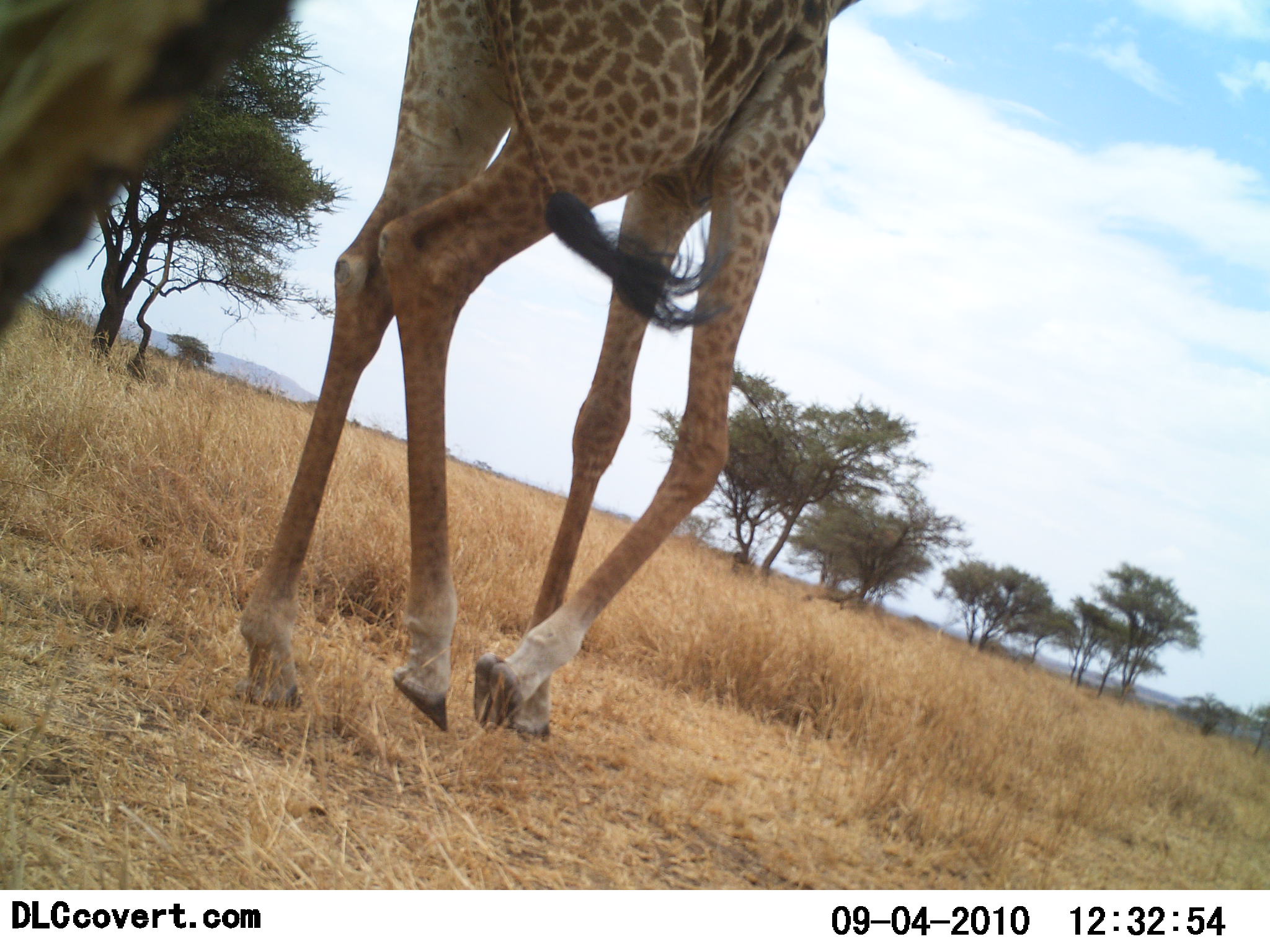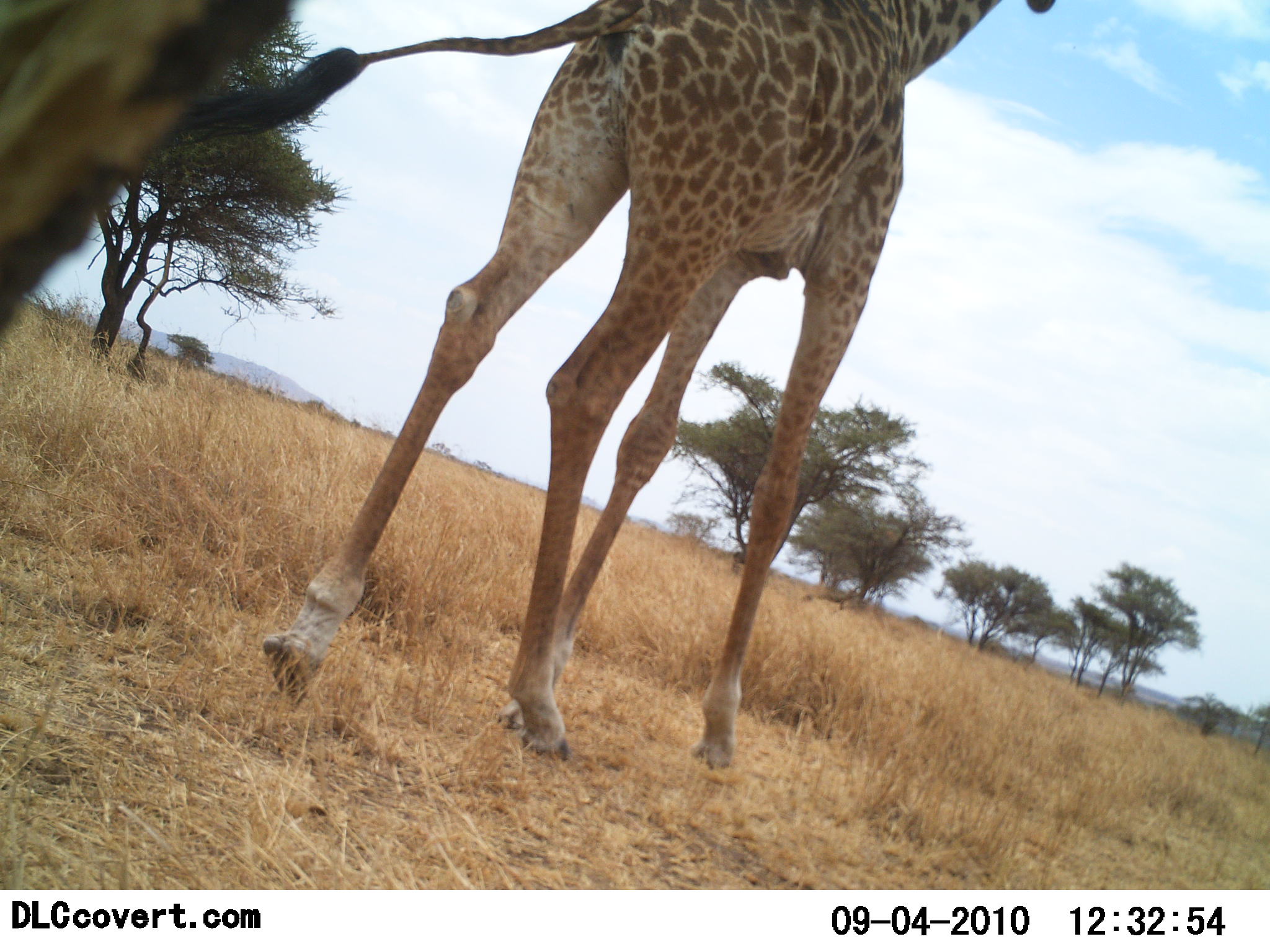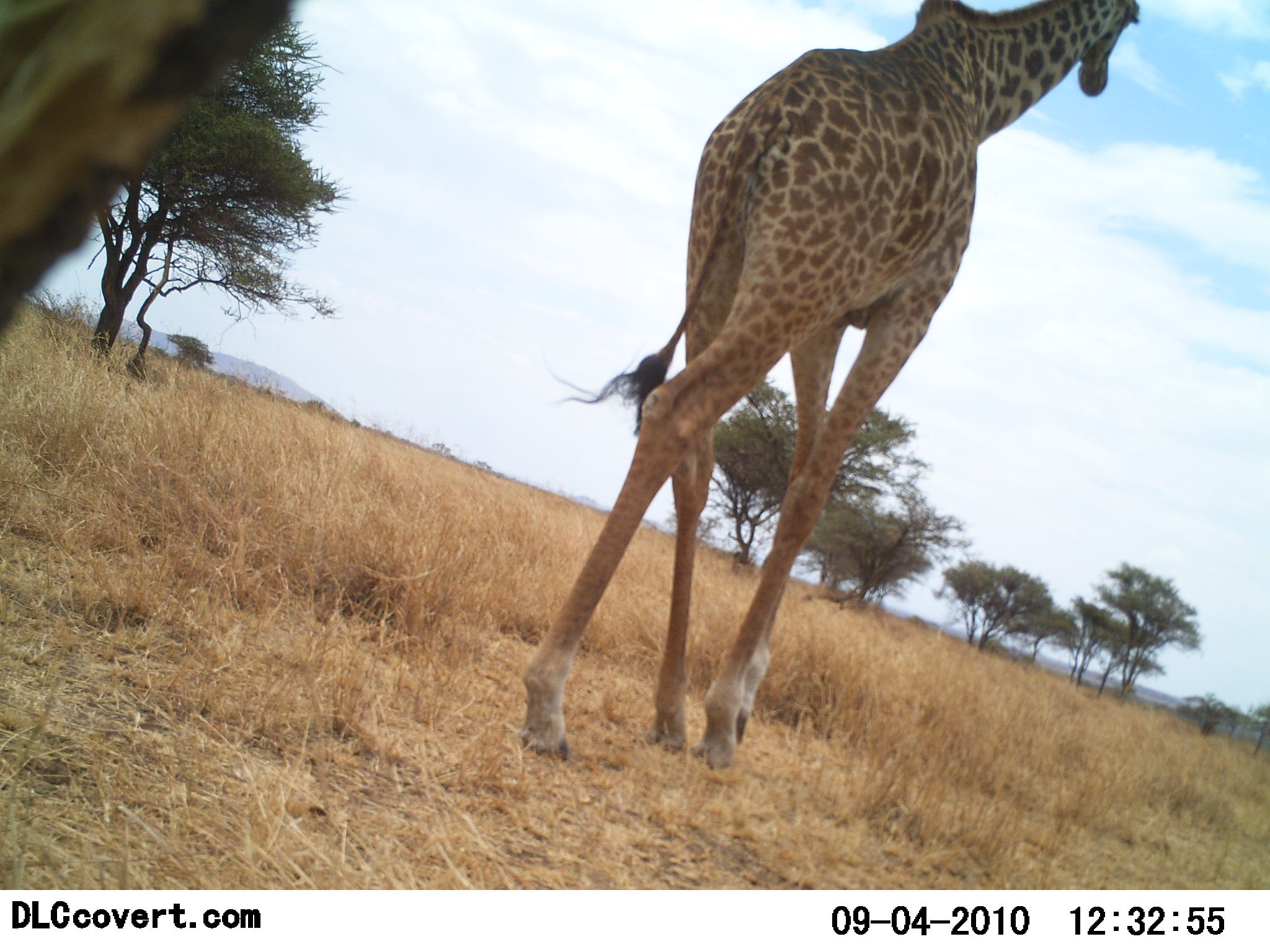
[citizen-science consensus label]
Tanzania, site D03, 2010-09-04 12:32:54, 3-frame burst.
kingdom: Animalia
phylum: Chordata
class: Mammalia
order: Artiodactyla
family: Giraffidae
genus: Giraffa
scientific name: Giraffa camelopardalis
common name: giraffe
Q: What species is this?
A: Giraffe (Giraffa camelopardalis).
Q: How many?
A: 1.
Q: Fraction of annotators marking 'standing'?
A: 6%.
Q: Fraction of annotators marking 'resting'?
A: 0%.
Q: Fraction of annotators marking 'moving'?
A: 94%.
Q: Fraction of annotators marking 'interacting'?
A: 0%.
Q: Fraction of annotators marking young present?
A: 0%.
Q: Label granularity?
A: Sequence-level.